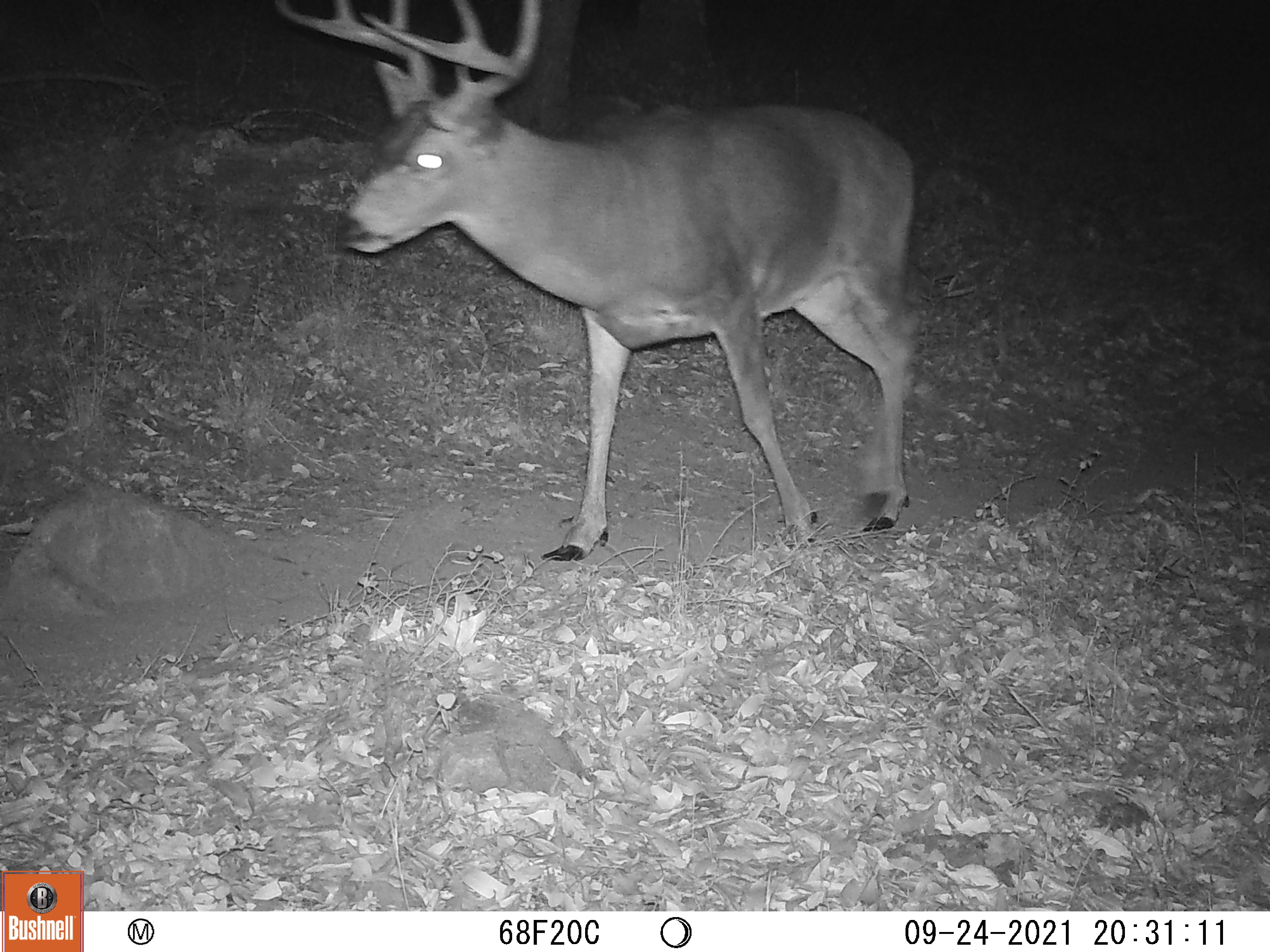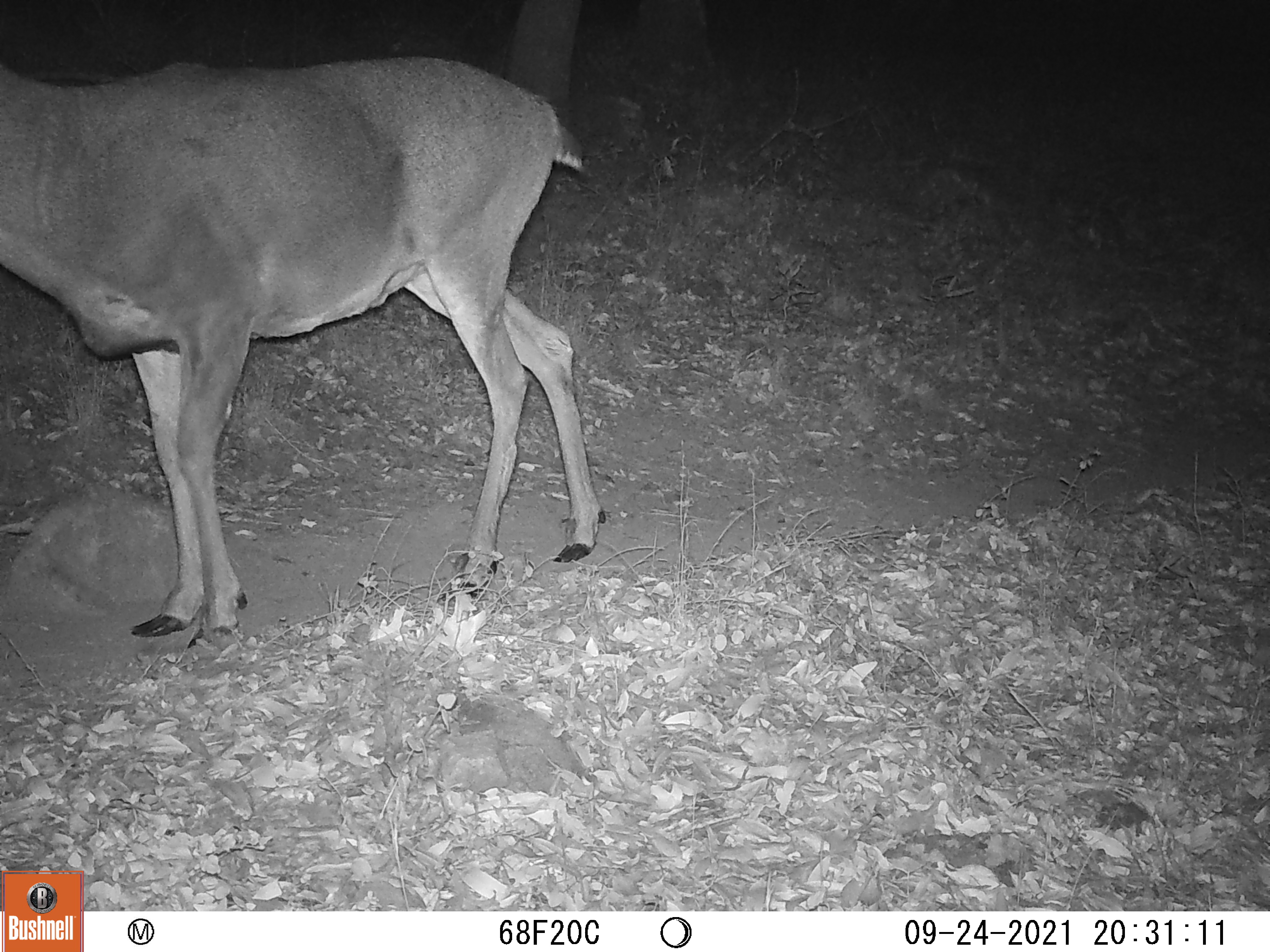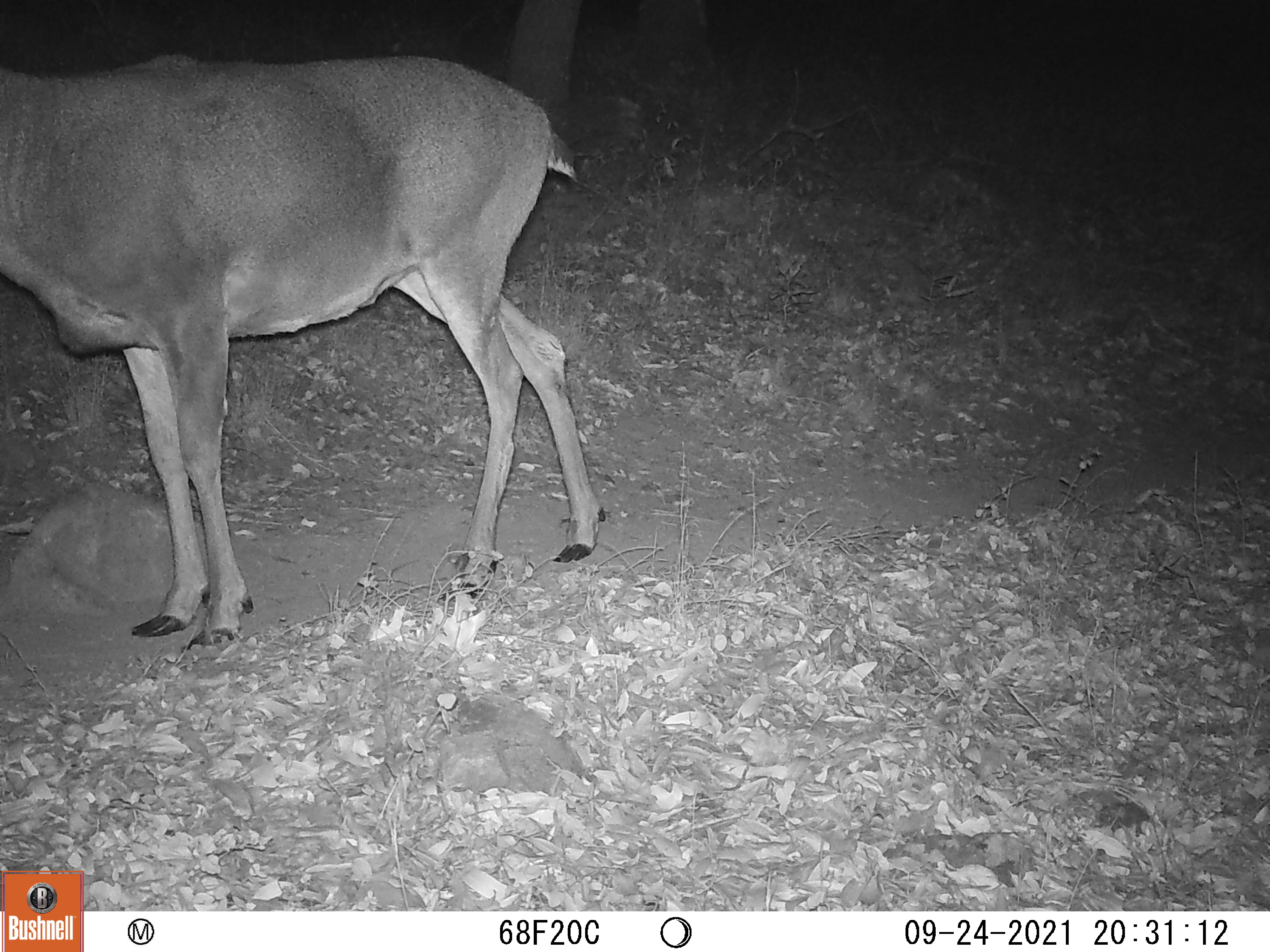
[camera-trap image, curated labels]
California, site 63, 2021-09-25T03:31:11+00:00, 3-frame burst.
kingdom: Animalia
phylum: Chordata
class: Mammalia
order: Artiodactyla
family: Cervidae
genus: Odocoileus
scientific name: Odocoileus hemionus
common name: mule deer